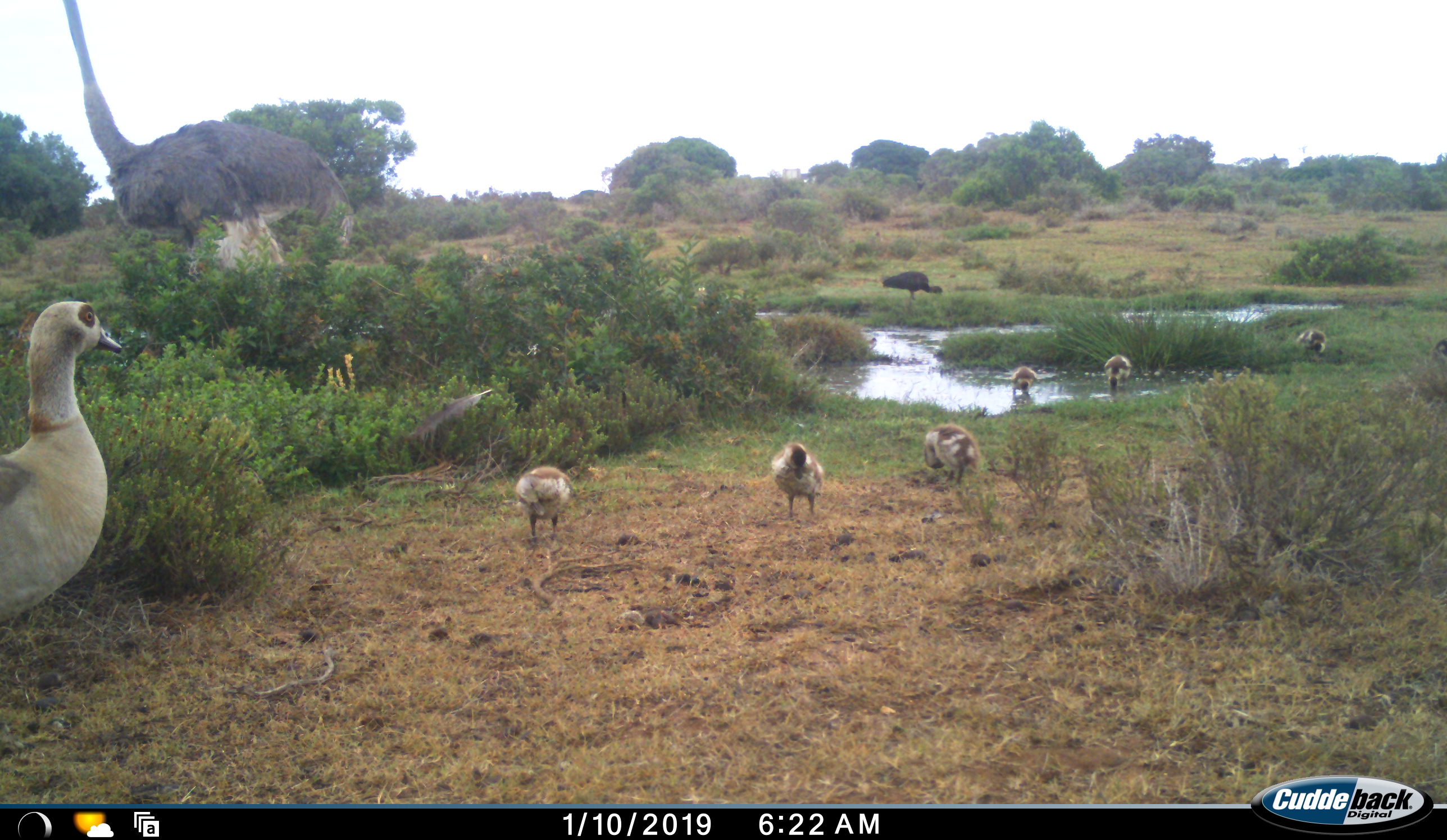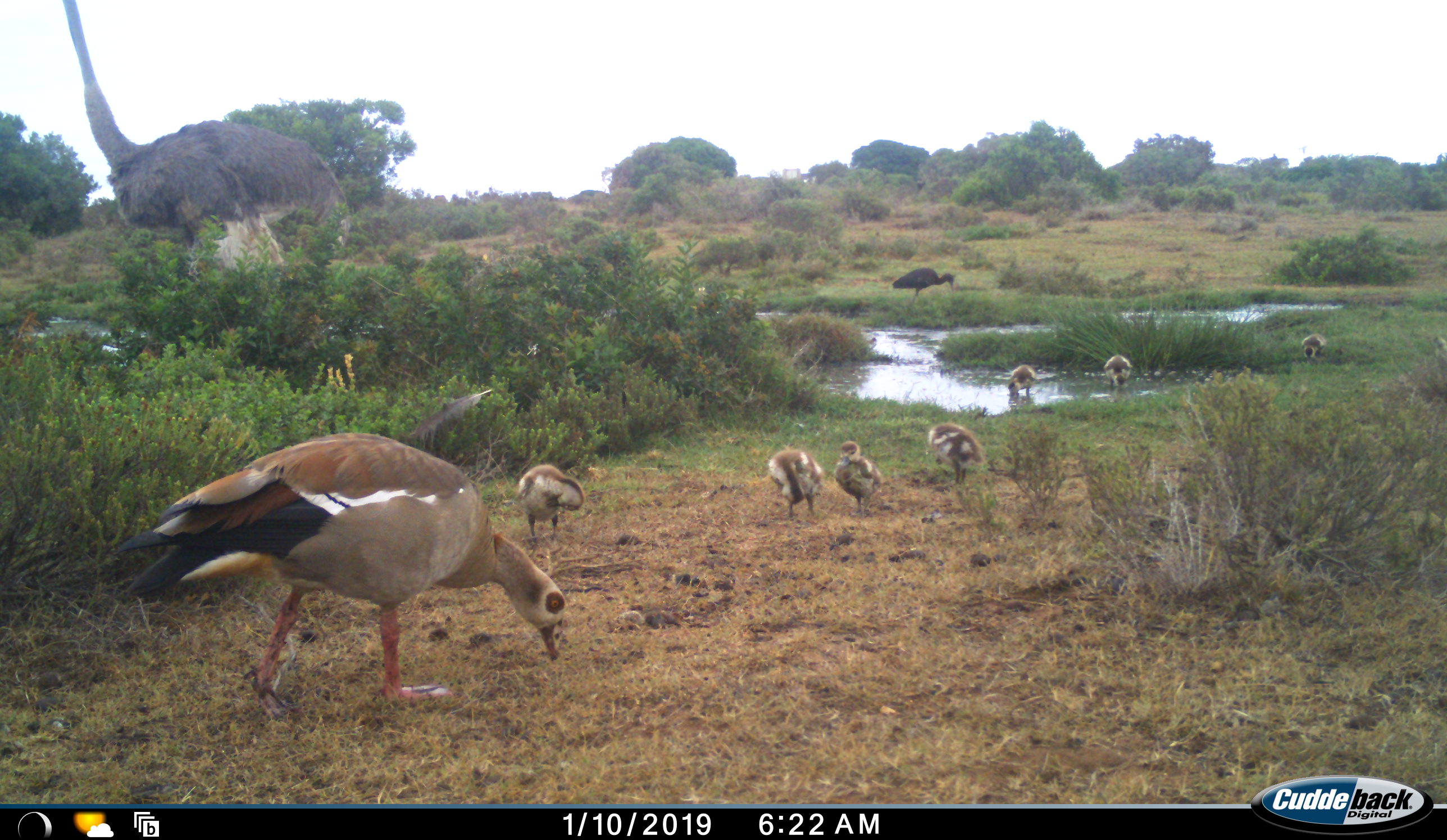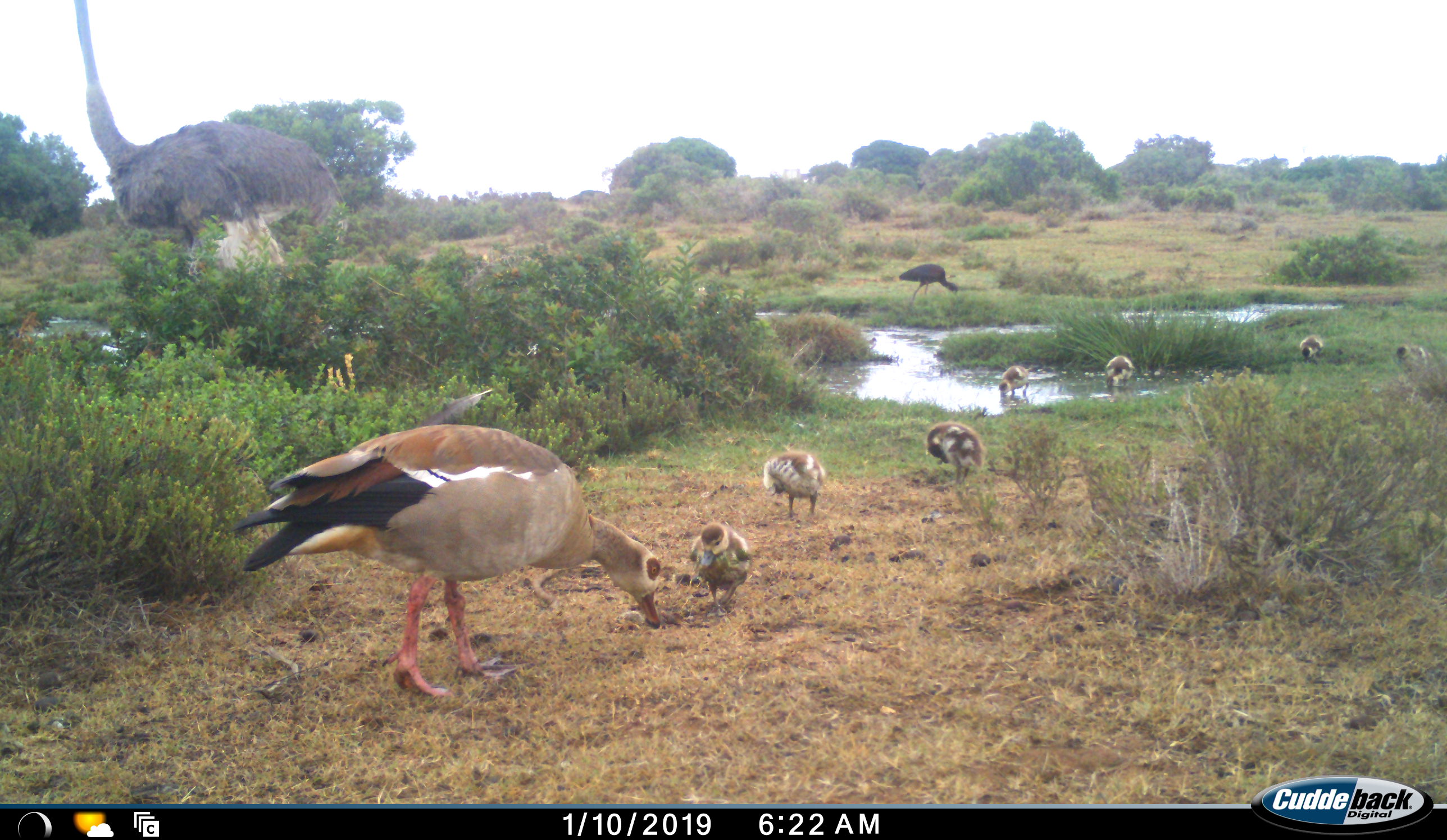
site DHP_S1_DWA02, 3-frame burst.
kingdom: Animalia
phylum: Chordata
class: Aves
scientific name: Aves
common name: bird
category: birdother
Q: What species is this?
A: Birdother (bird) (Aves).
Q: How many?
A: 9.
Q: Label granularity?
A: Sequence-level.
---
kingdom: Animalia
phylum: Chordata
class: Aves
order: Struthioniformes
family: Struthionidae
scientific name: Struthionidae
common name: ostrich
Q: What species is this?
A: Ostrich (Struthionidae).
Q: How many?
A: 1.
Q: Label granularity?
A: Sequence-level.